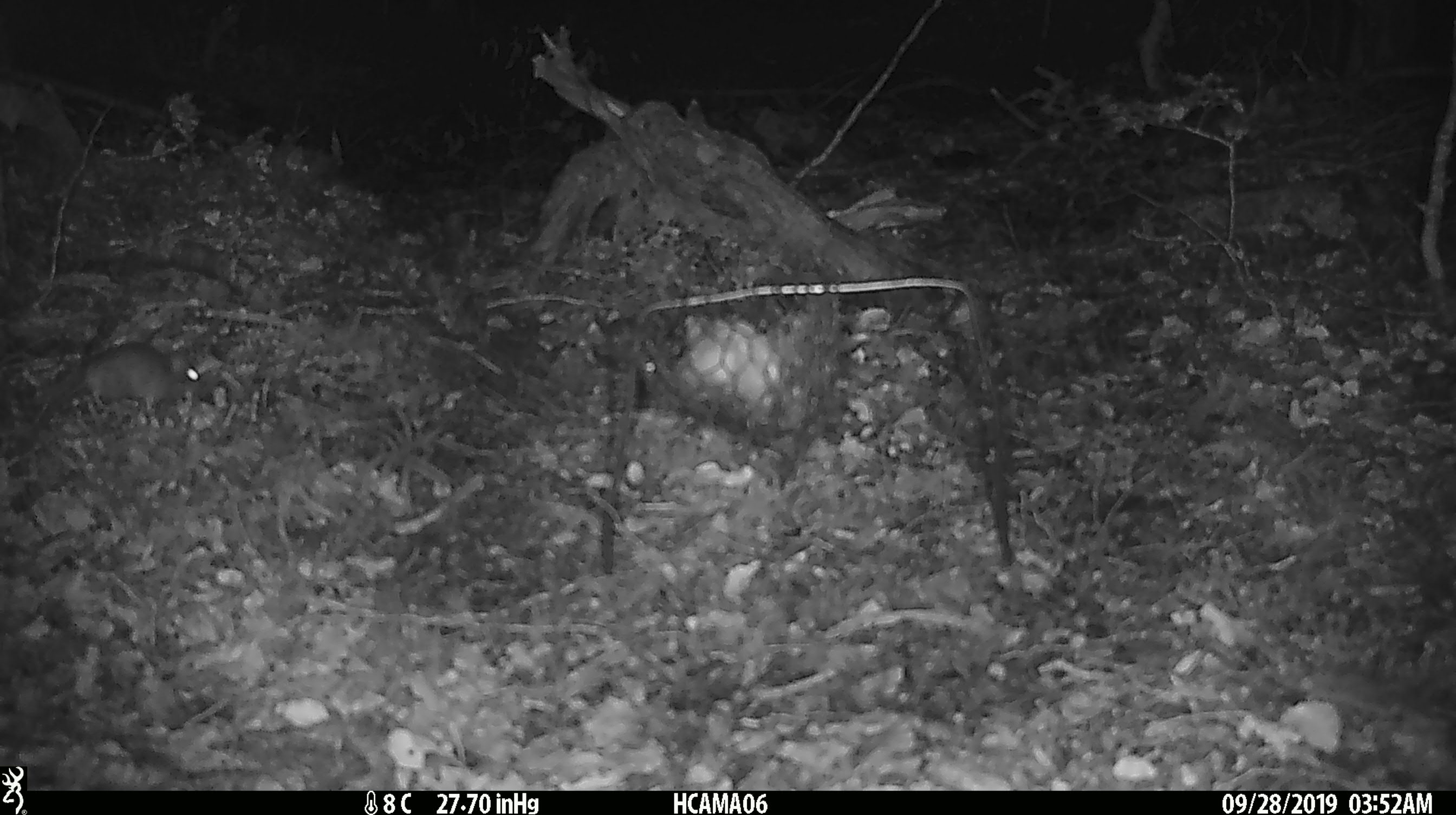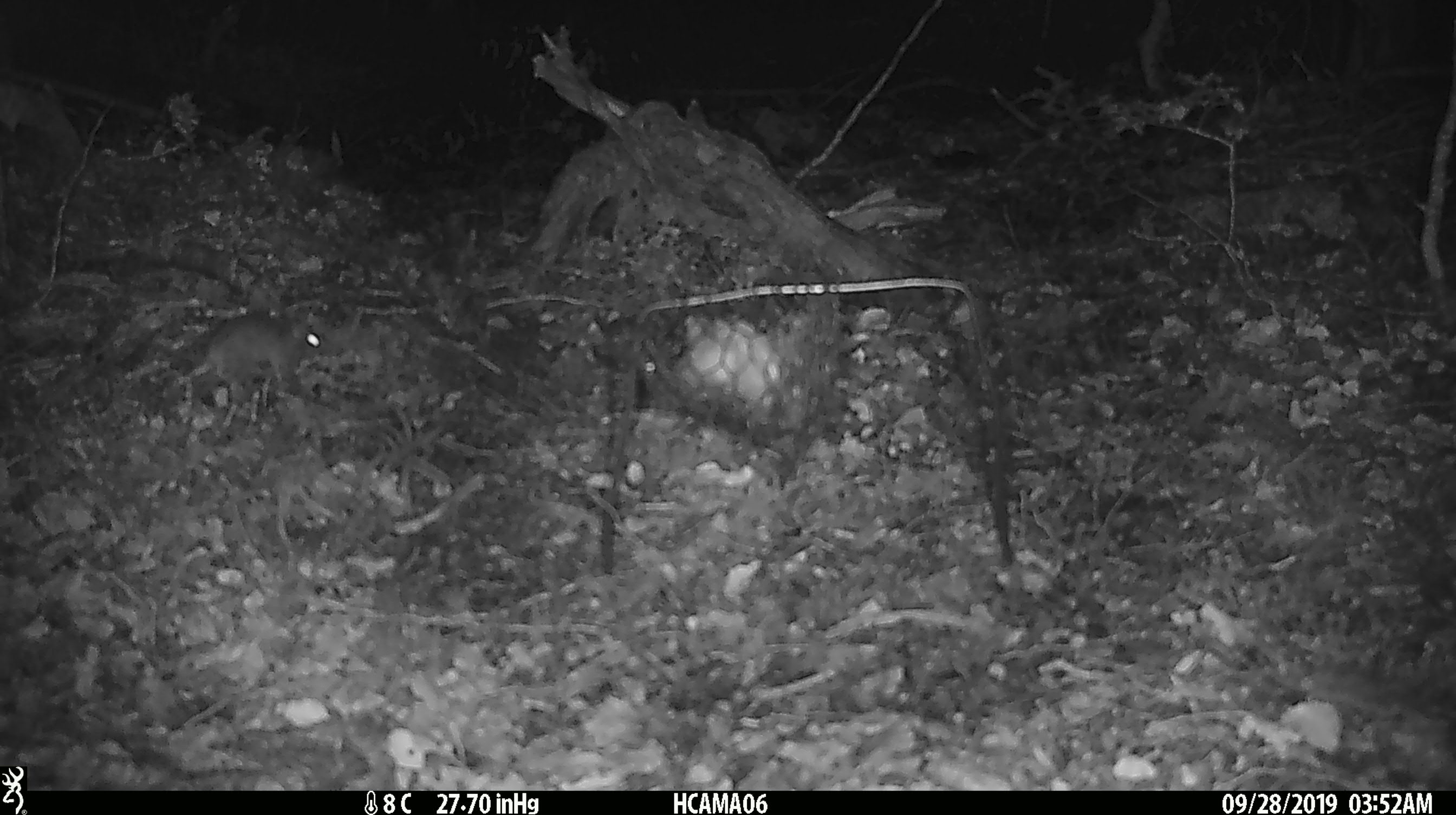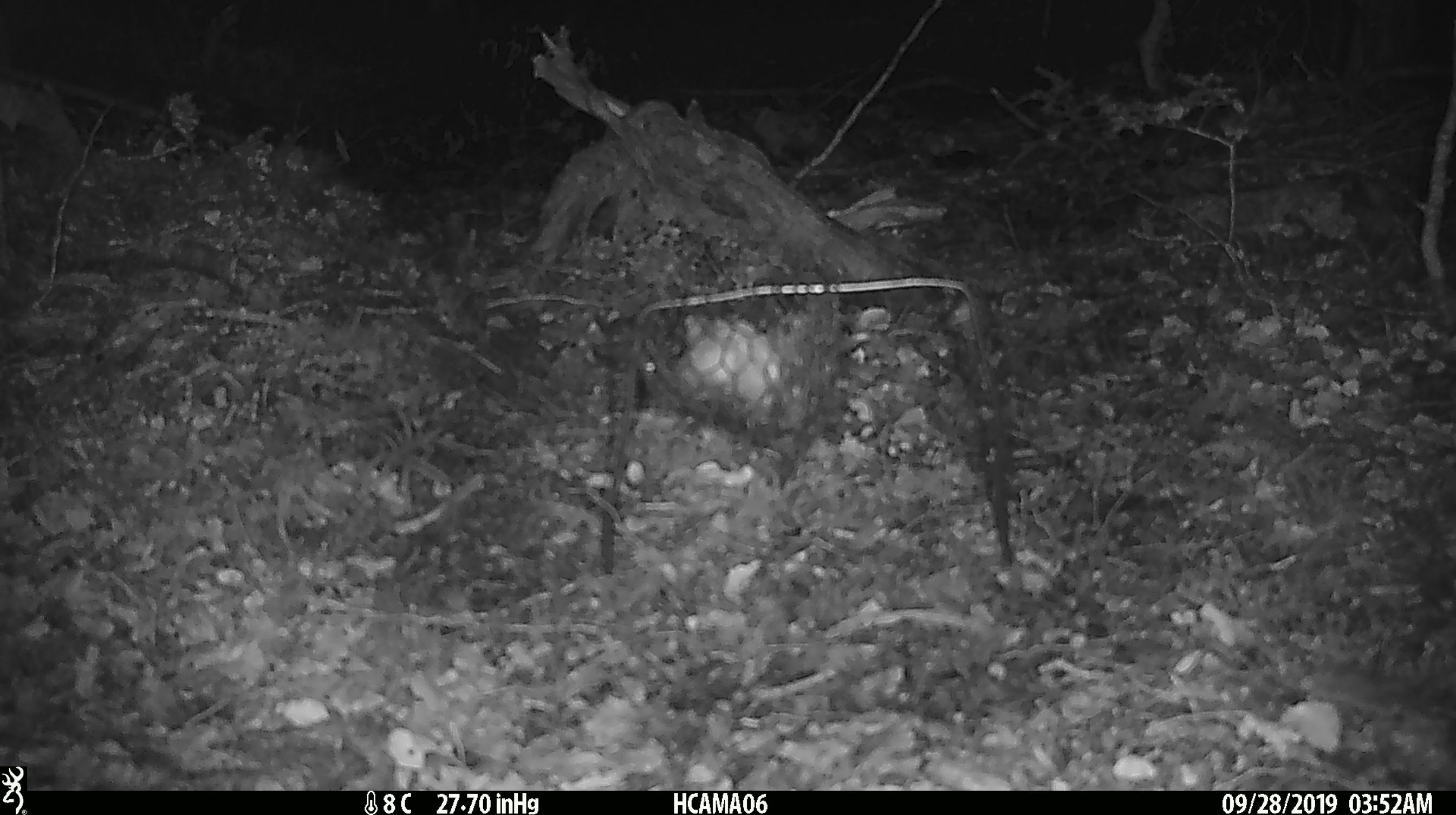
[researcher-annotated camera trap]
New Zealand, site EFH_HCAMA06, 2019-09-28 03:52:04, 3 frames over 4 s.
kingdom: Animalia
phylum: Chordata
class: Mammalia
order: Rodentia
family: Muridae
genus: Mus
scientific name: Mus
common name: mouse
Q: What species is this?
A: Mouse (Mus).